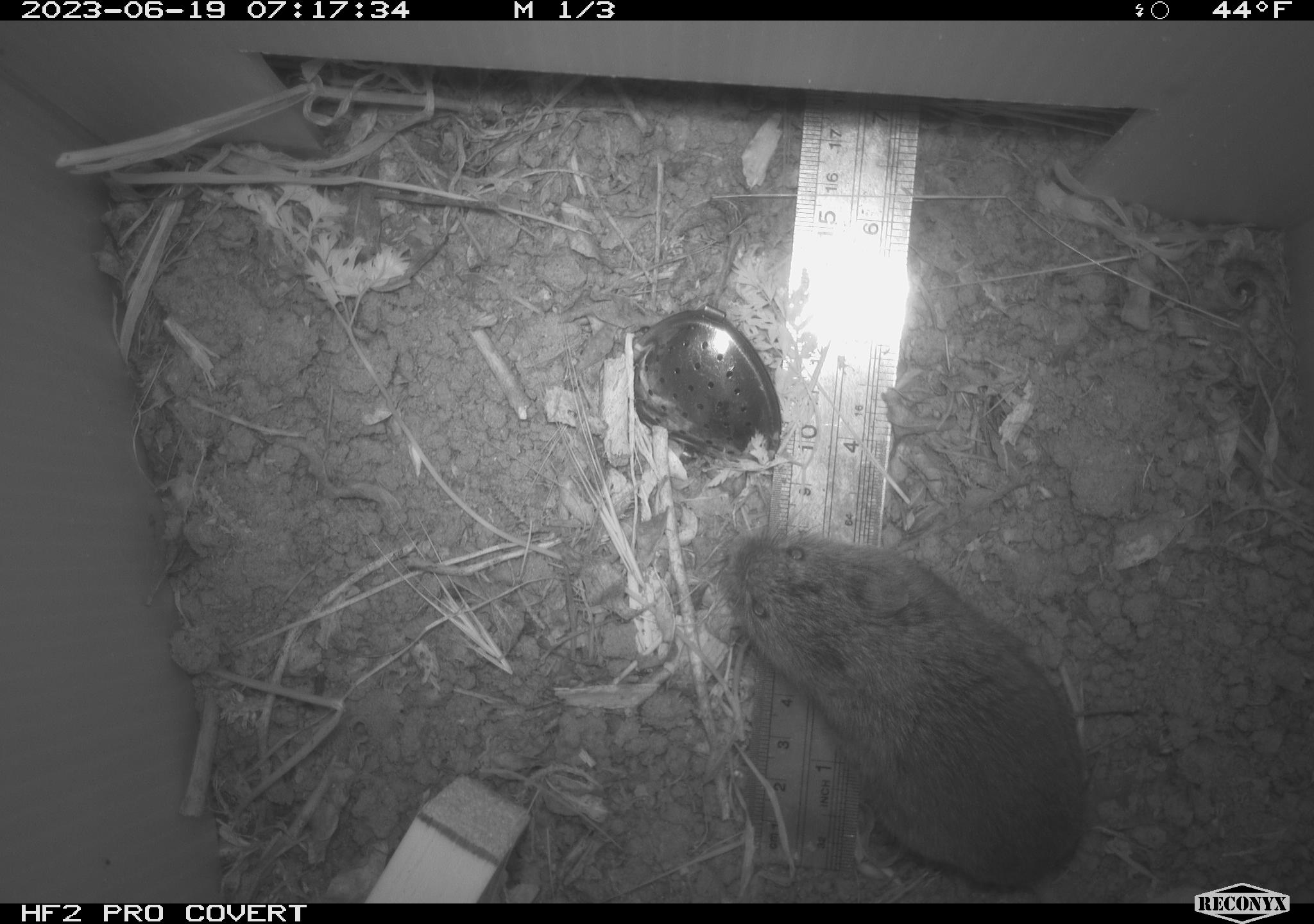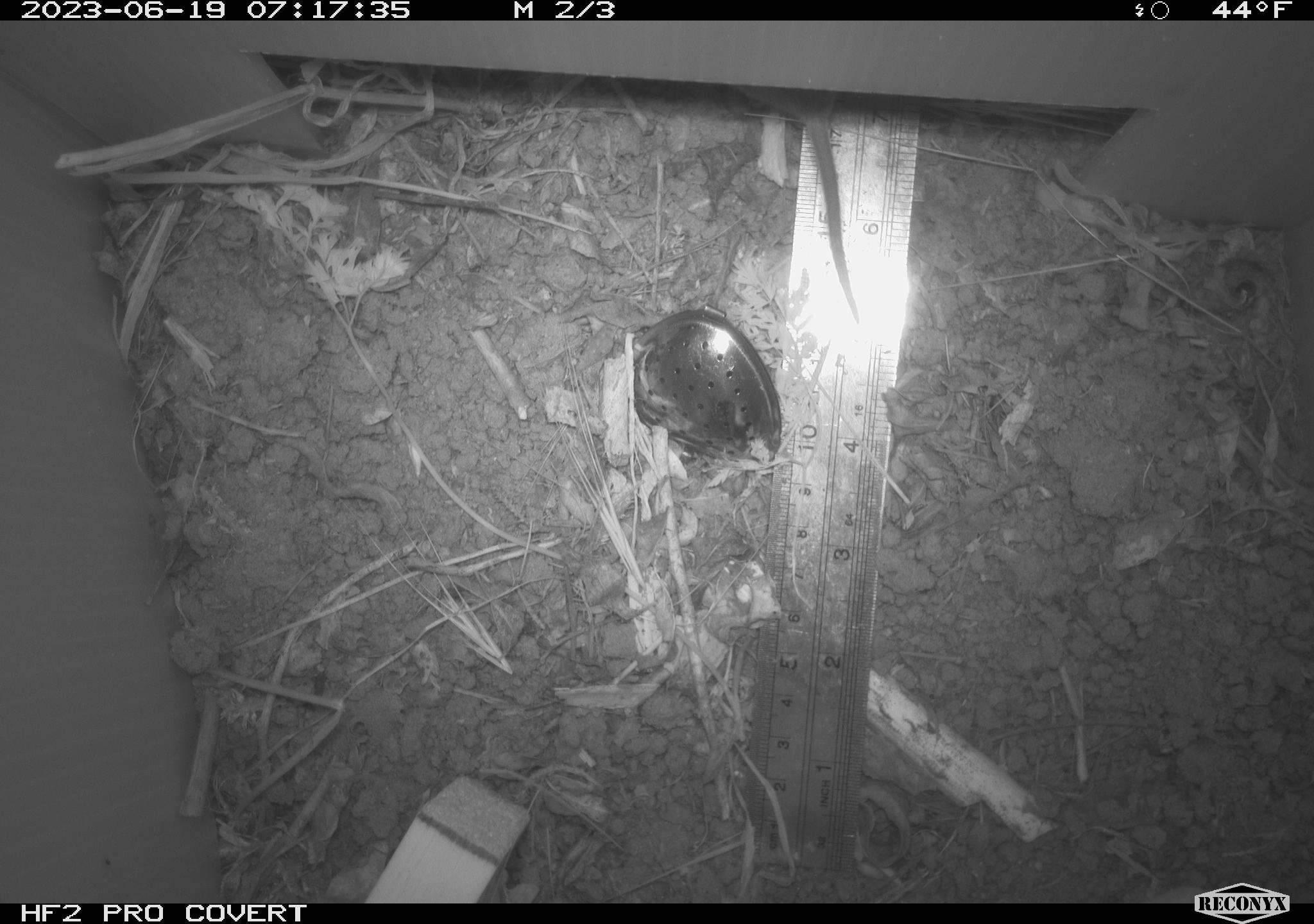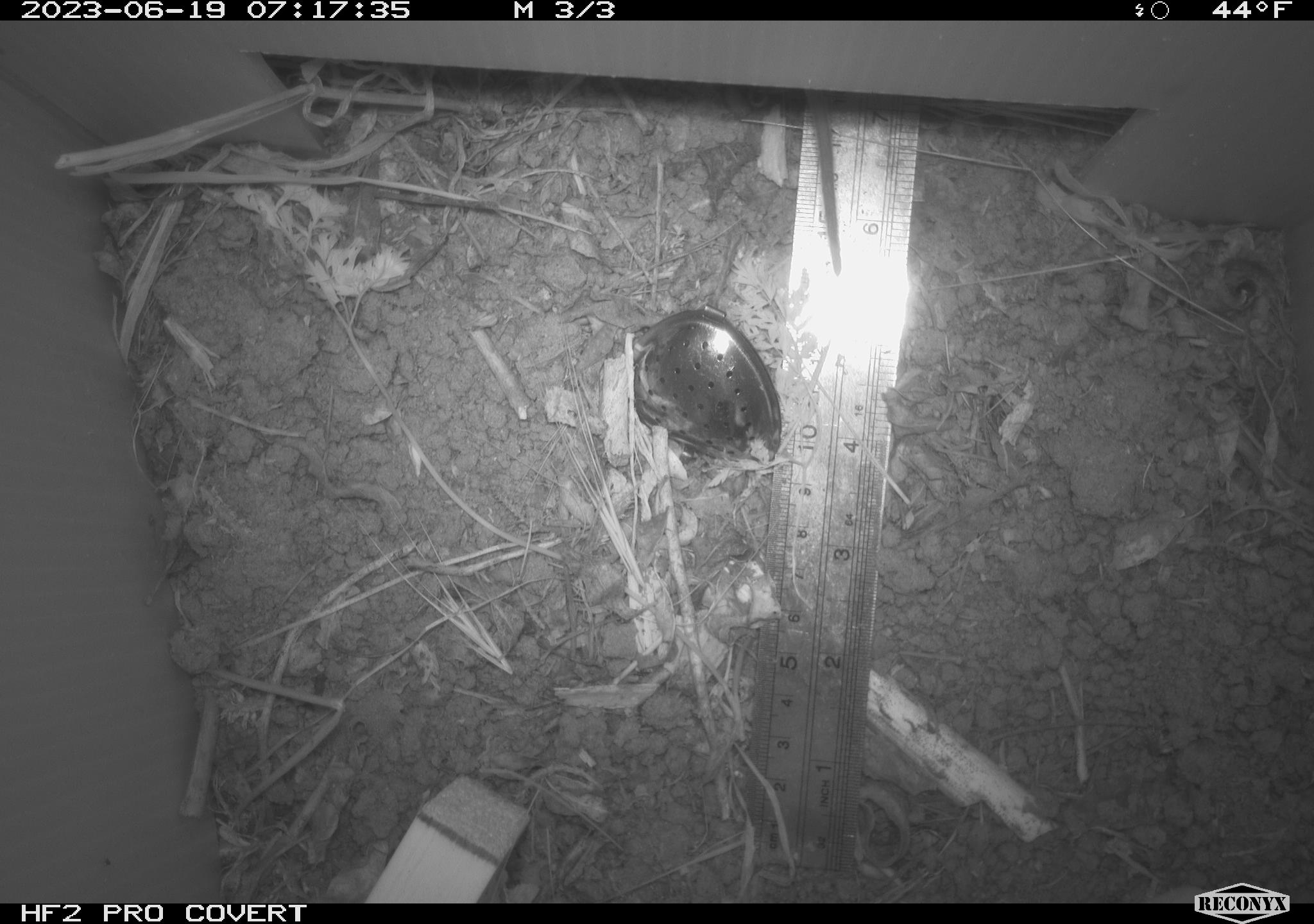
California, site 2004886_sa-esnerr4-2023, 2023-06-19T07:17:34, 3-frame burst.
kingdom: Animalia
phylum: Chordata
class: Mammalia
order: Rodentia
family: Cricetidae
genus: Microtus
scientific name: Microtus californicus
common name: california vole